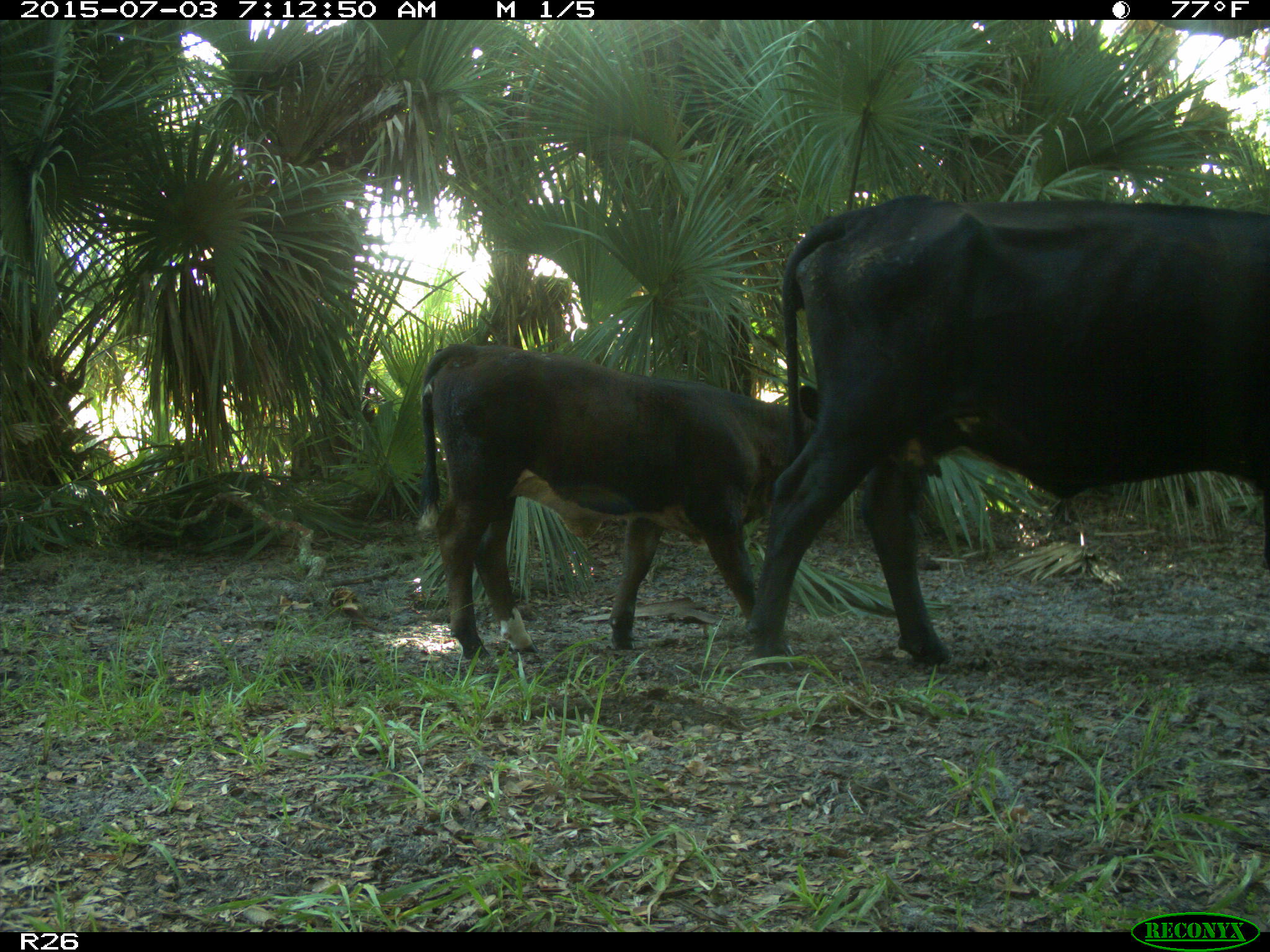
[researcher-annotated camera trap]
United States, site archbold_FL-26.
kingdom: Animalia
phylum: Chordata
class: Mammalia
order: Artiodactyla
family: Bovidae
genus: Bos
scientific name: Bos taurus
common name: domestic cow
Bos taurus (domestic cow).